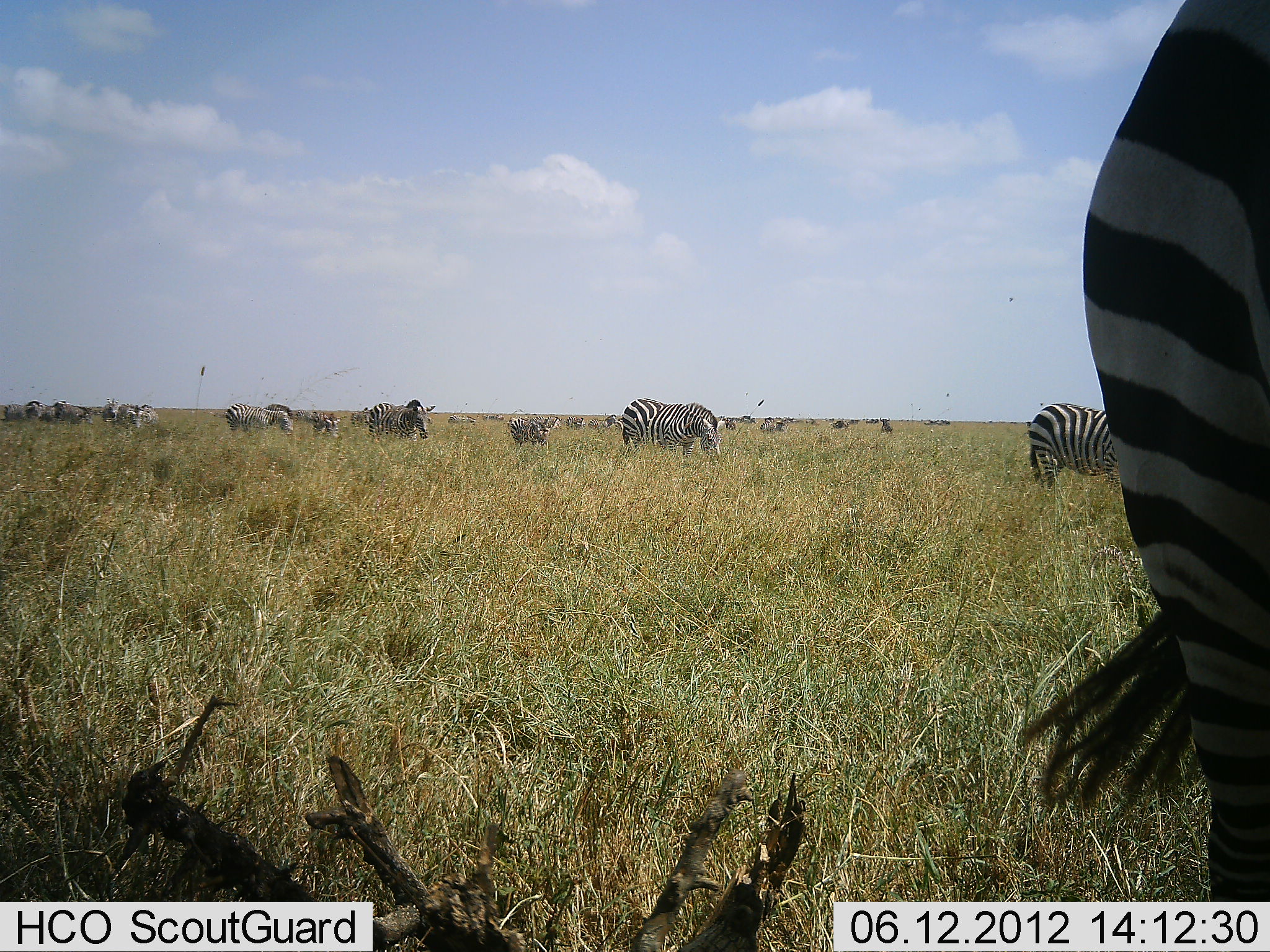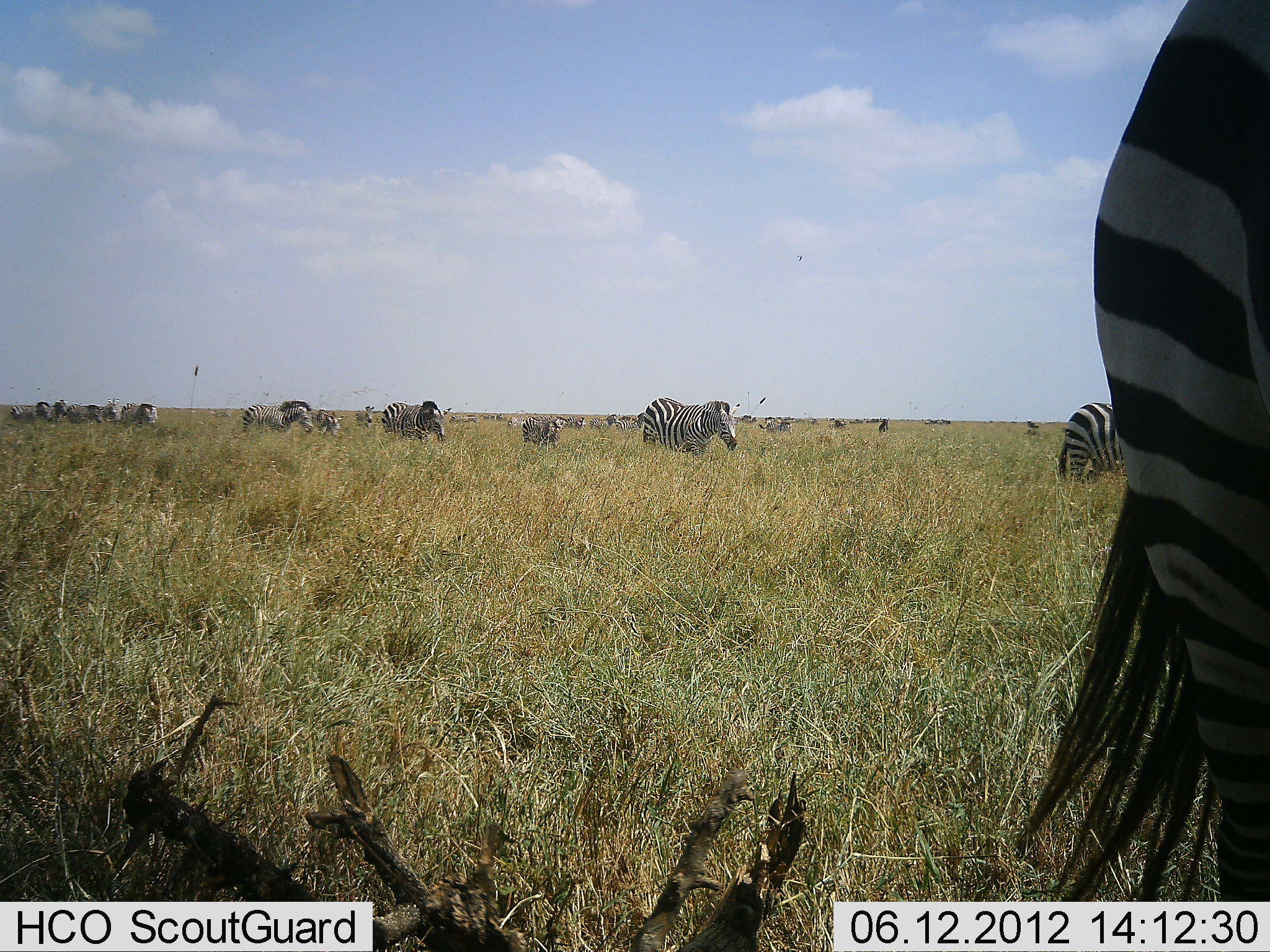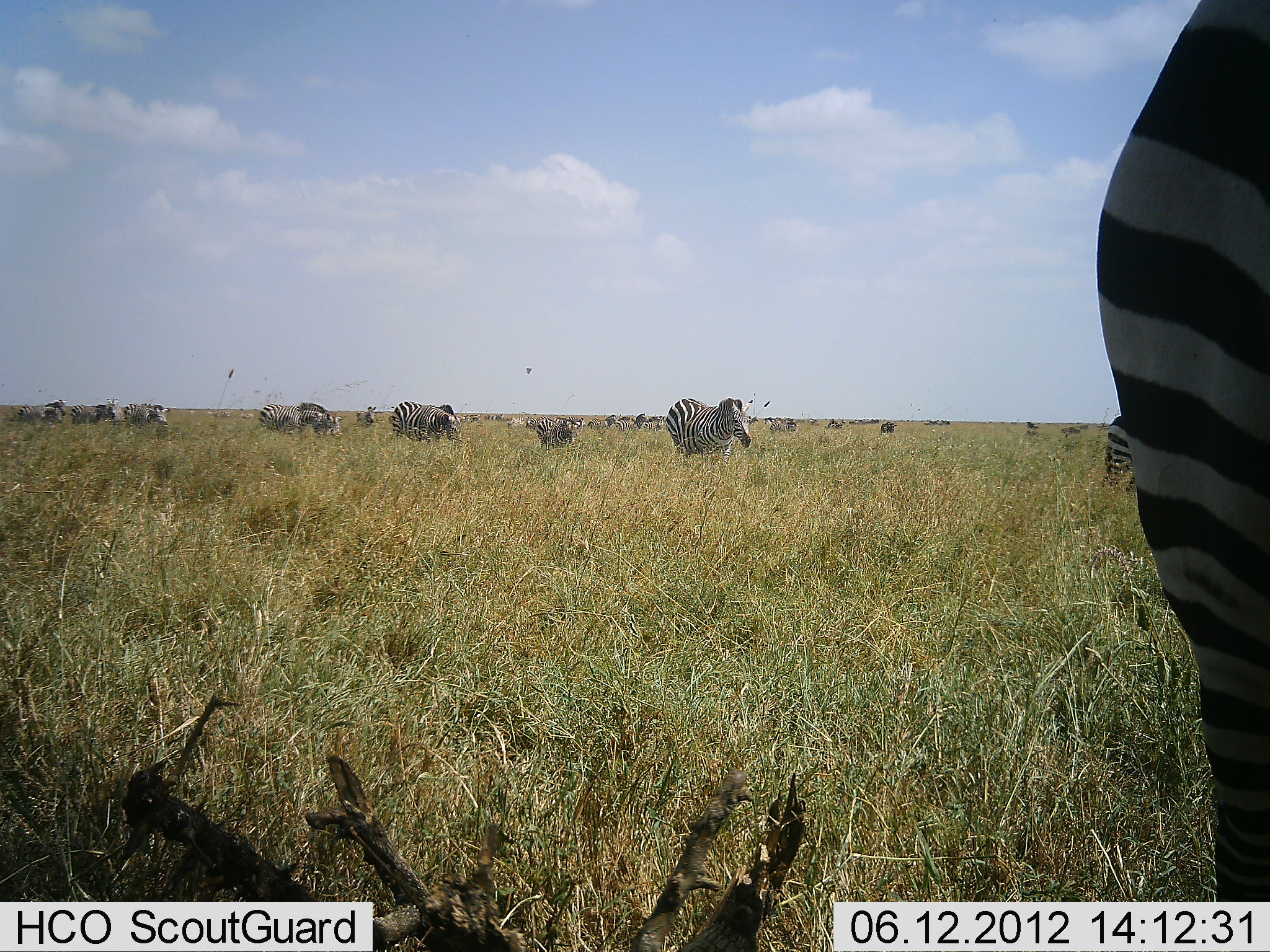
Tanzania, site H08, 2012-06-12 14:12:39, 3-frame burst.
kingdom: Animalia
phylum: Chordata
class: Mammalia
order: Perissodactyla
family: Equidae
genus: Equus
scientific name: Equus quagga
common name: plains zebra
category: zebra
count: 11-50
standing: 40%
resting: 0%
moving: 100%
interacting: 10%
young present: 10%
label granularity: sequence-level